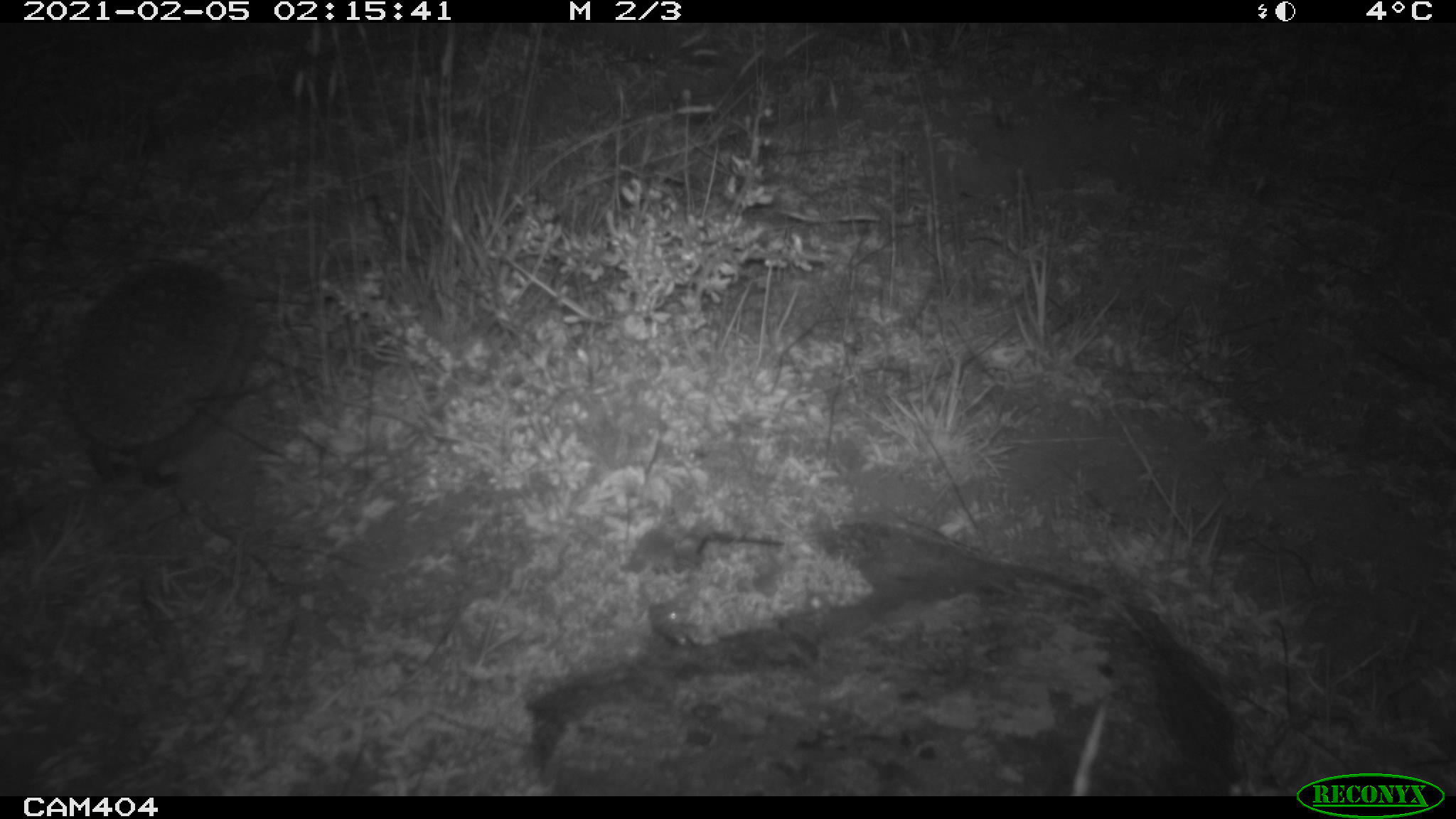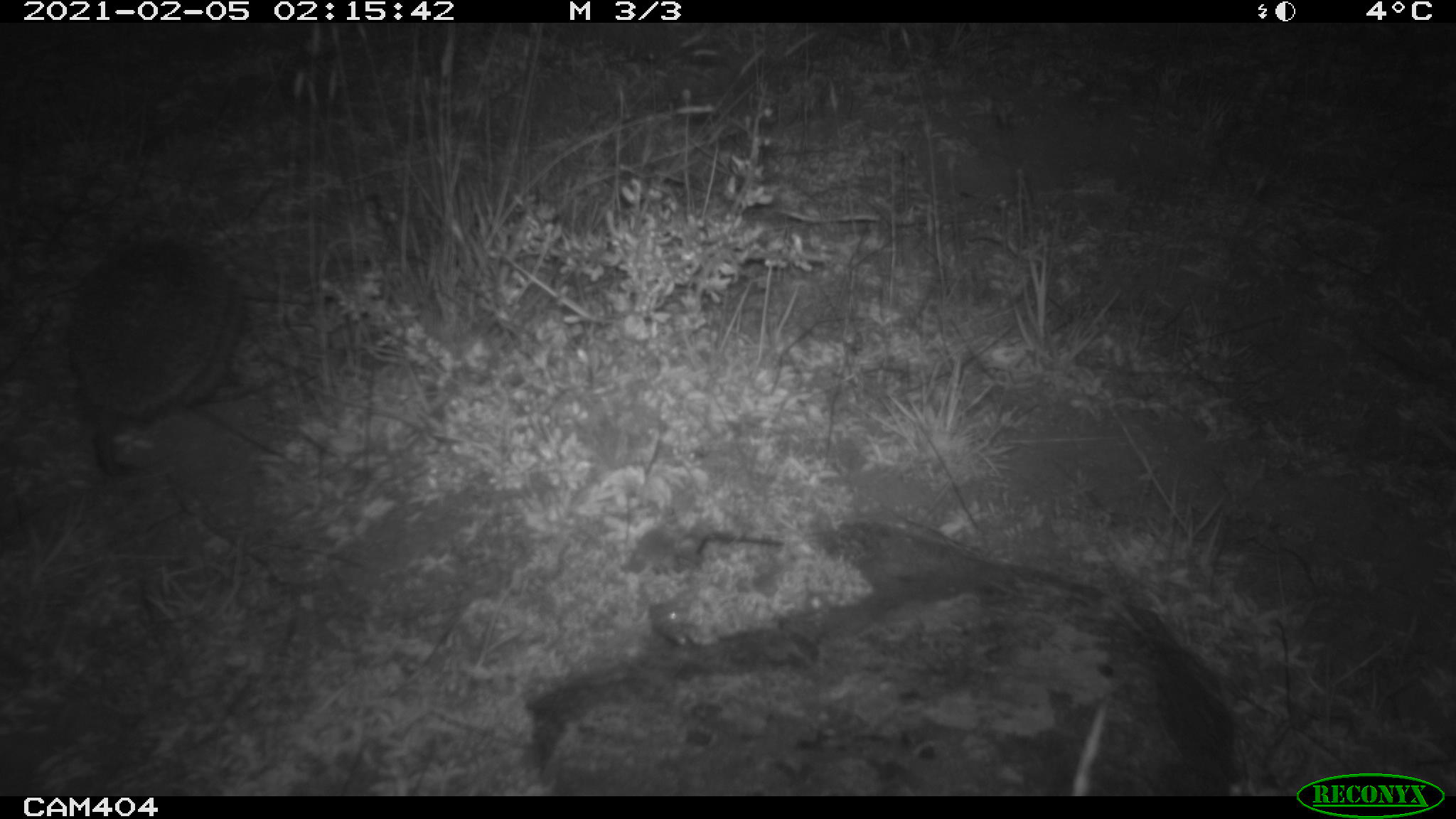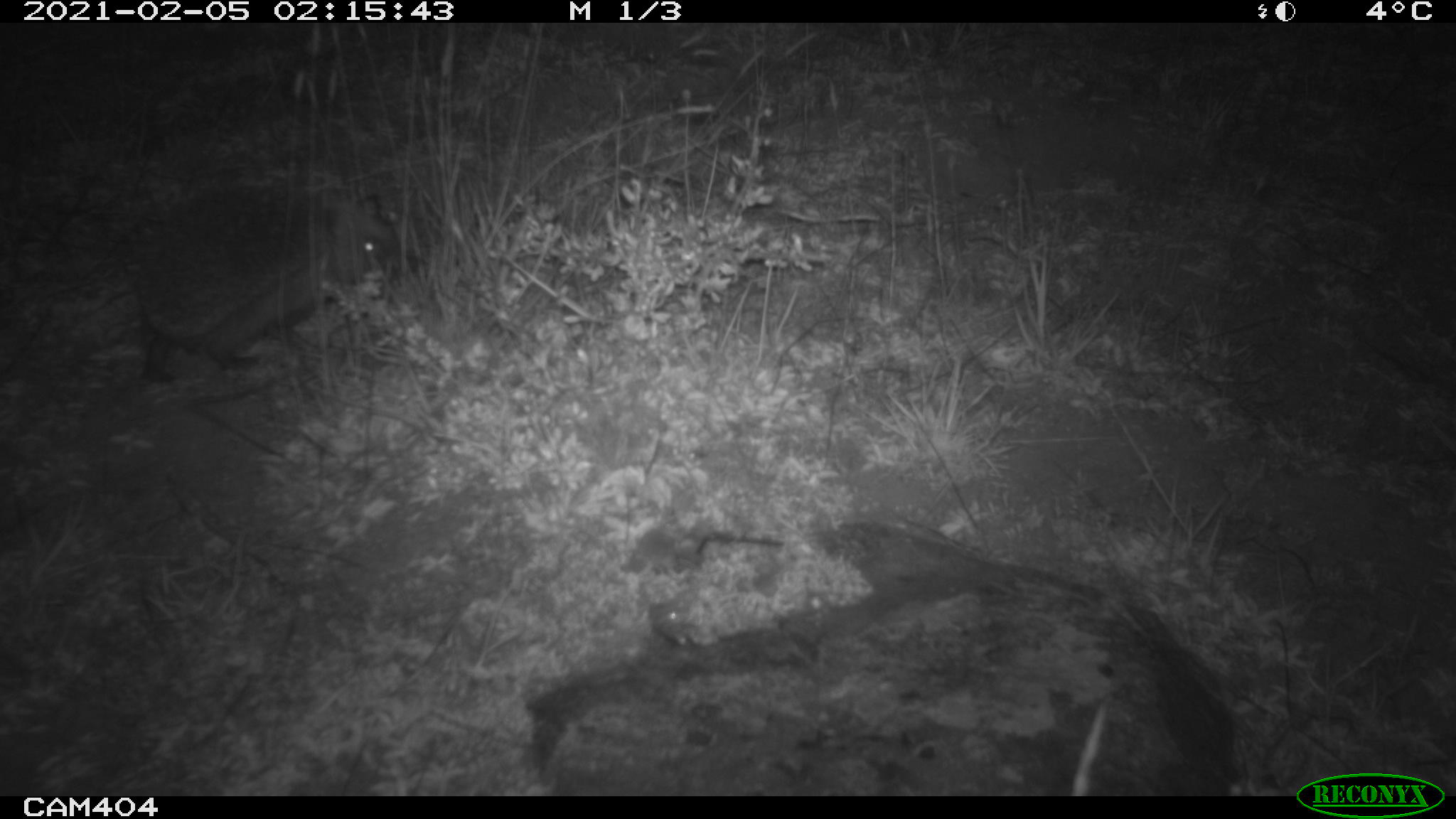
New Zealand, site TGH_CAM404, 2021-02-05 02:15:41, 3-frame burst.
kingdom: Animalia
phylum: Chordata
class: Mammalia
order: Eulipotyphla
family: Erinaceidae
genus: Erinaceus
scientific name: Erinaceus europaeus europaeus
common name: european hedgehog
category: hedgehog